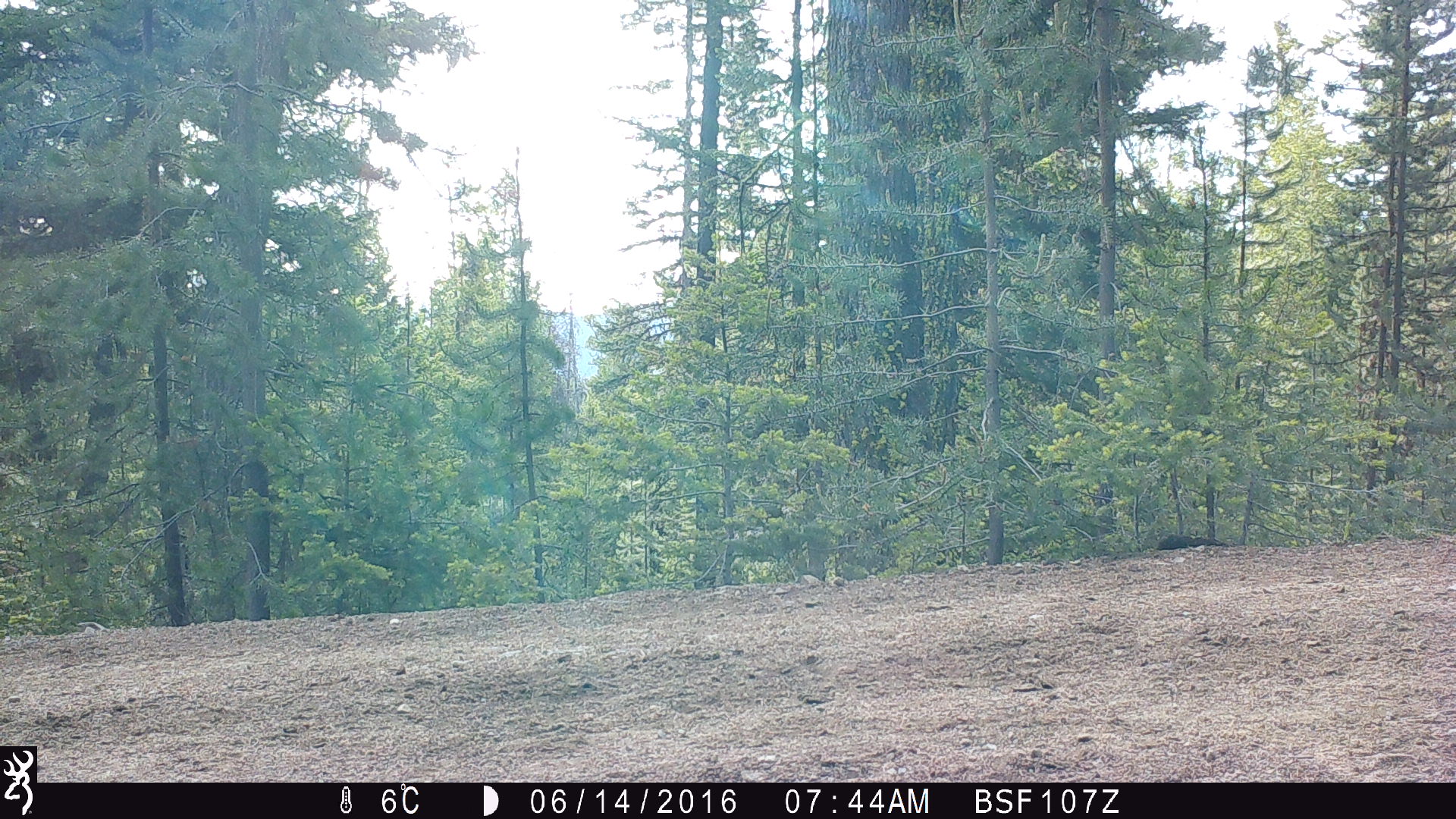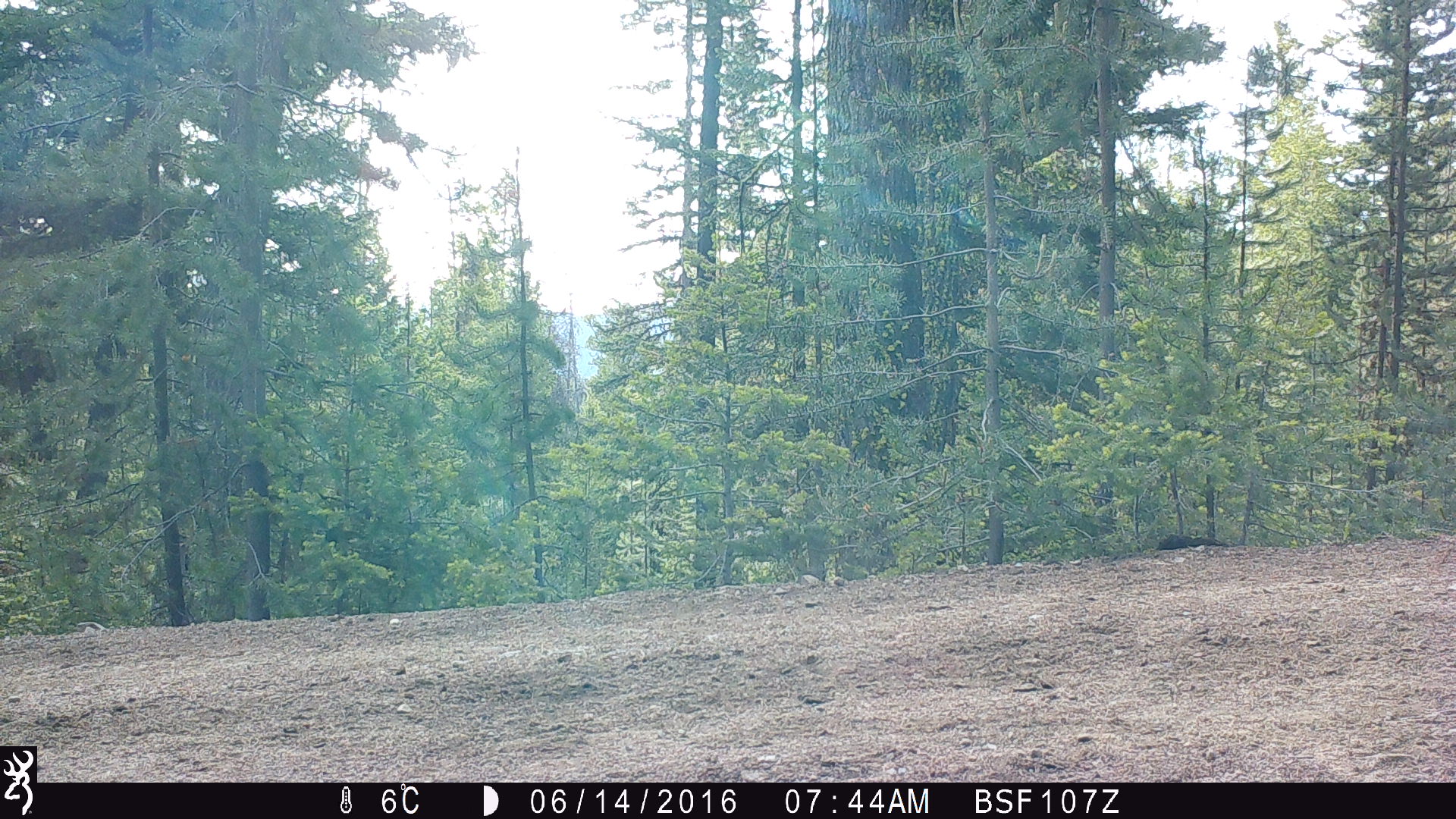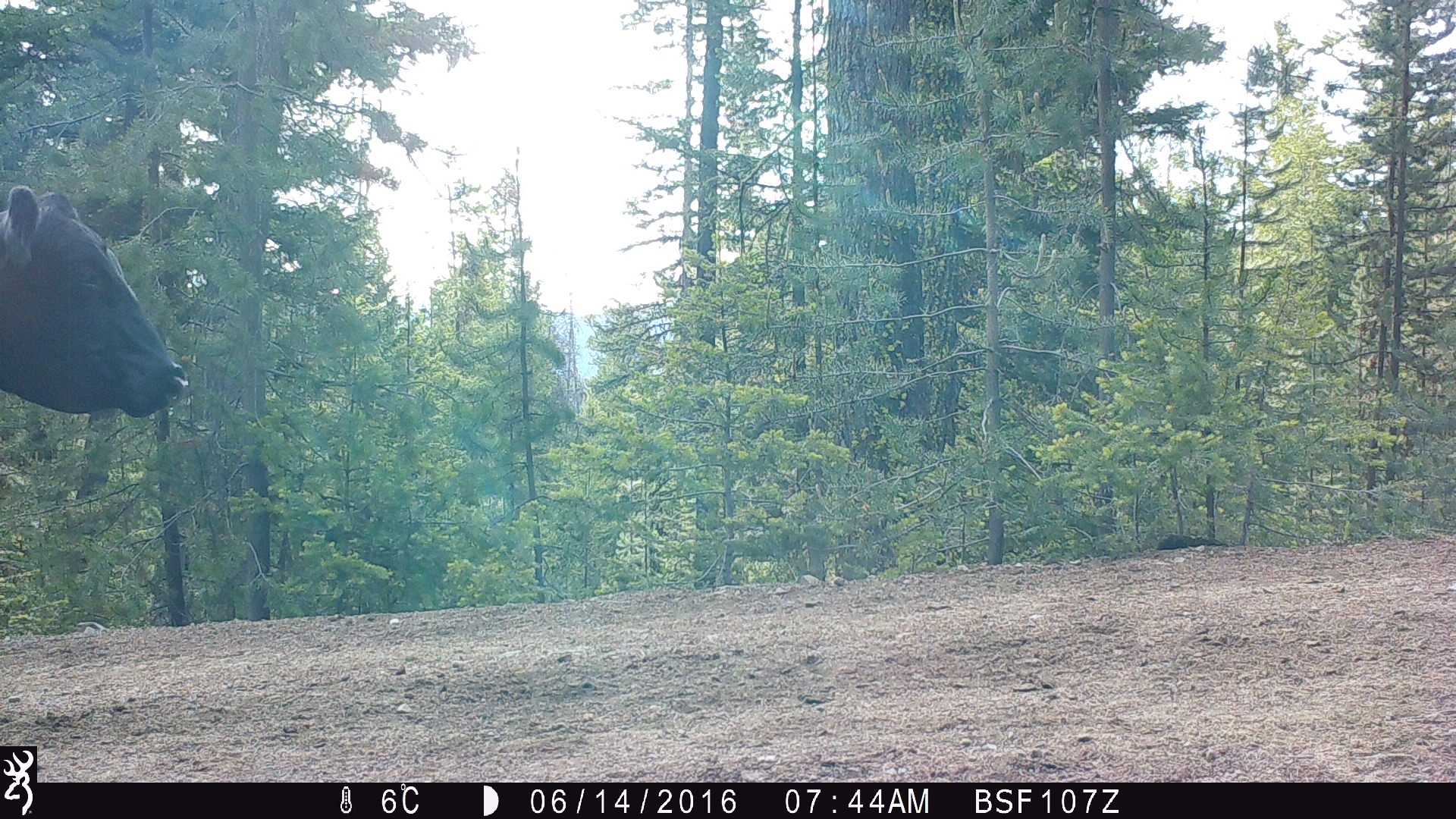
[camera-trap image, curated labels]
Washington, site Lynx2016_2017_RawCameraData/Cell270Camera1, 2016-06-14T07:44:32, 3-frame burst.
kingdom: Animalia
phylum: Chordata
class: Mammalia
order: Artiodactyla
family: Bovidae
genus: Bos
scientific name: Bos taurus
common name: domestic cattle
Domestic cattle (Bos taurus). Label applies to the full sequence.